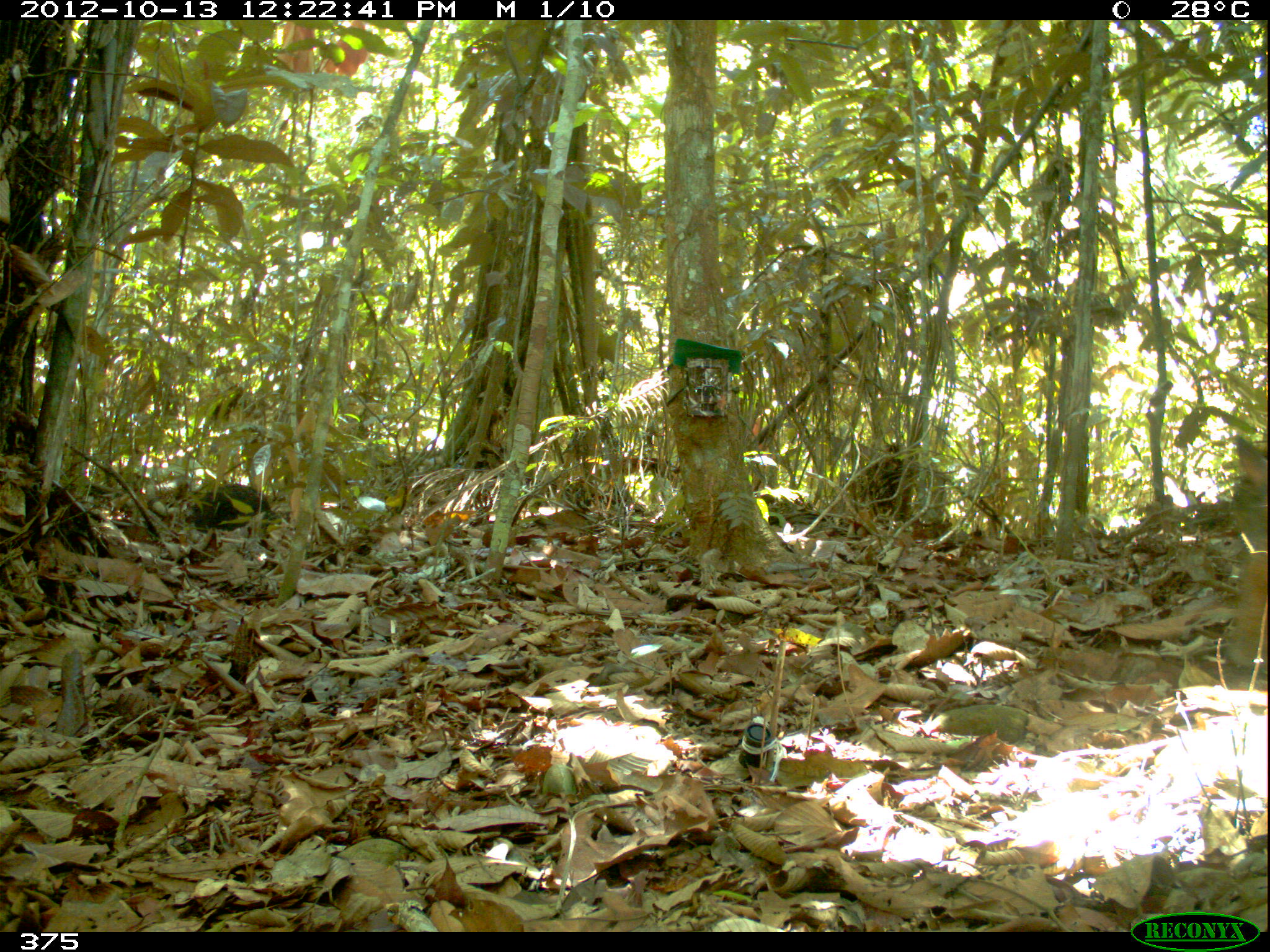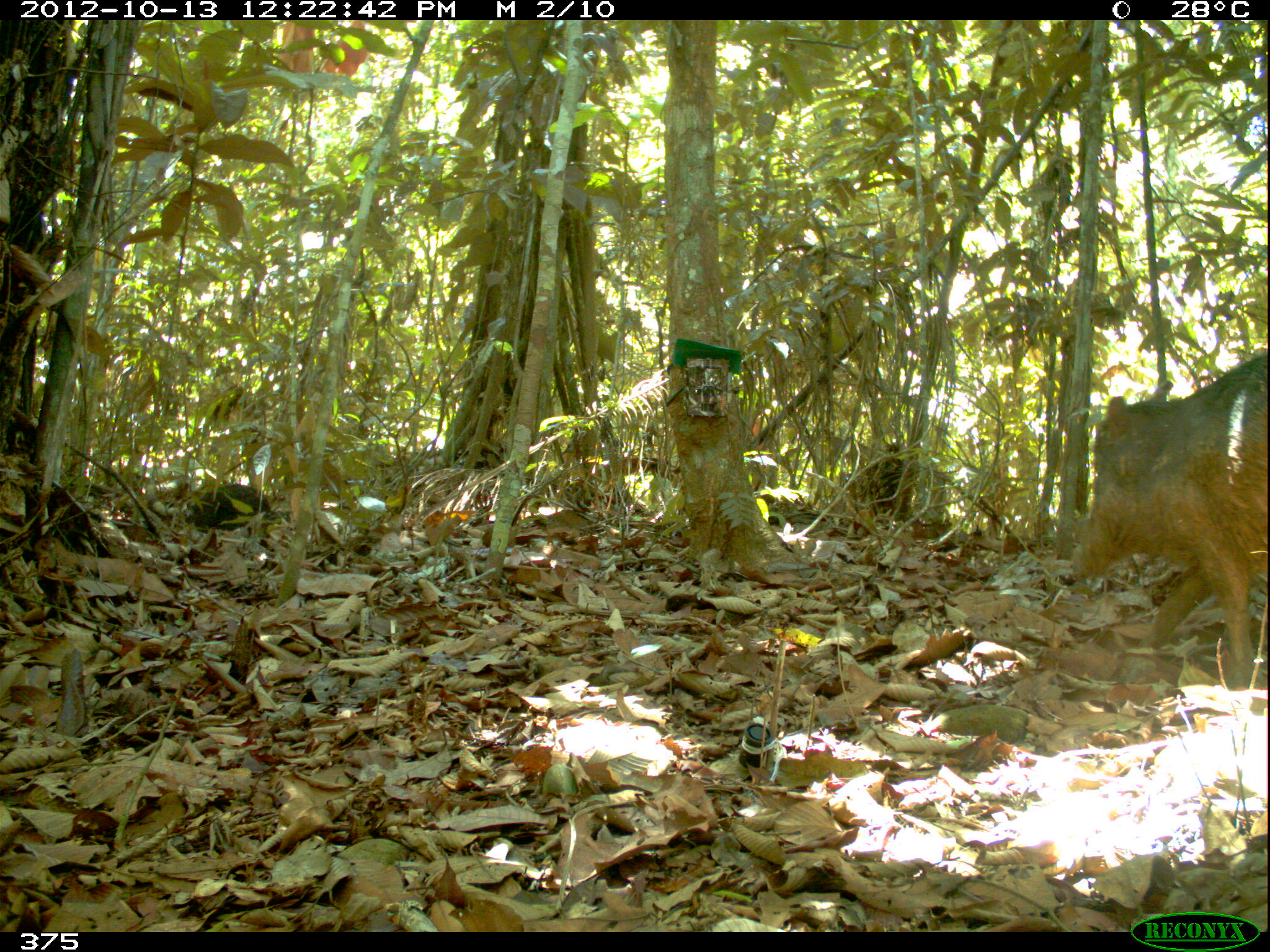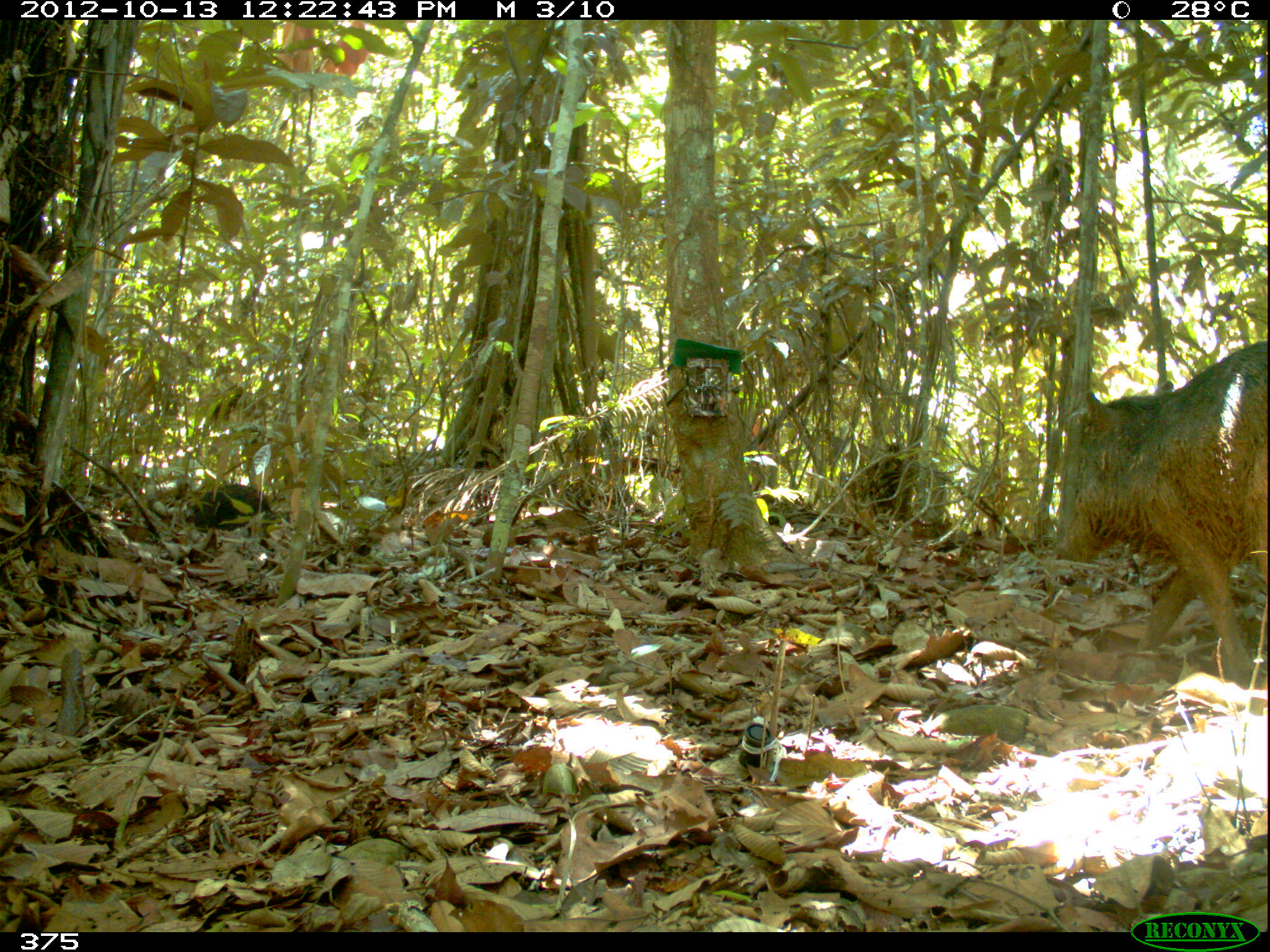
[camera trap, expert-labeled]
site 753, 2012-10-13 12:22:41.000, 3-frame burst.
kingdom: Animalia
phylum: Chordata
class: Mammalia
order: Artiodactyla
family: Tayassuidae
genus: Tayassu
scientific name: Tayassu pecari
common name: white-lipped peccary